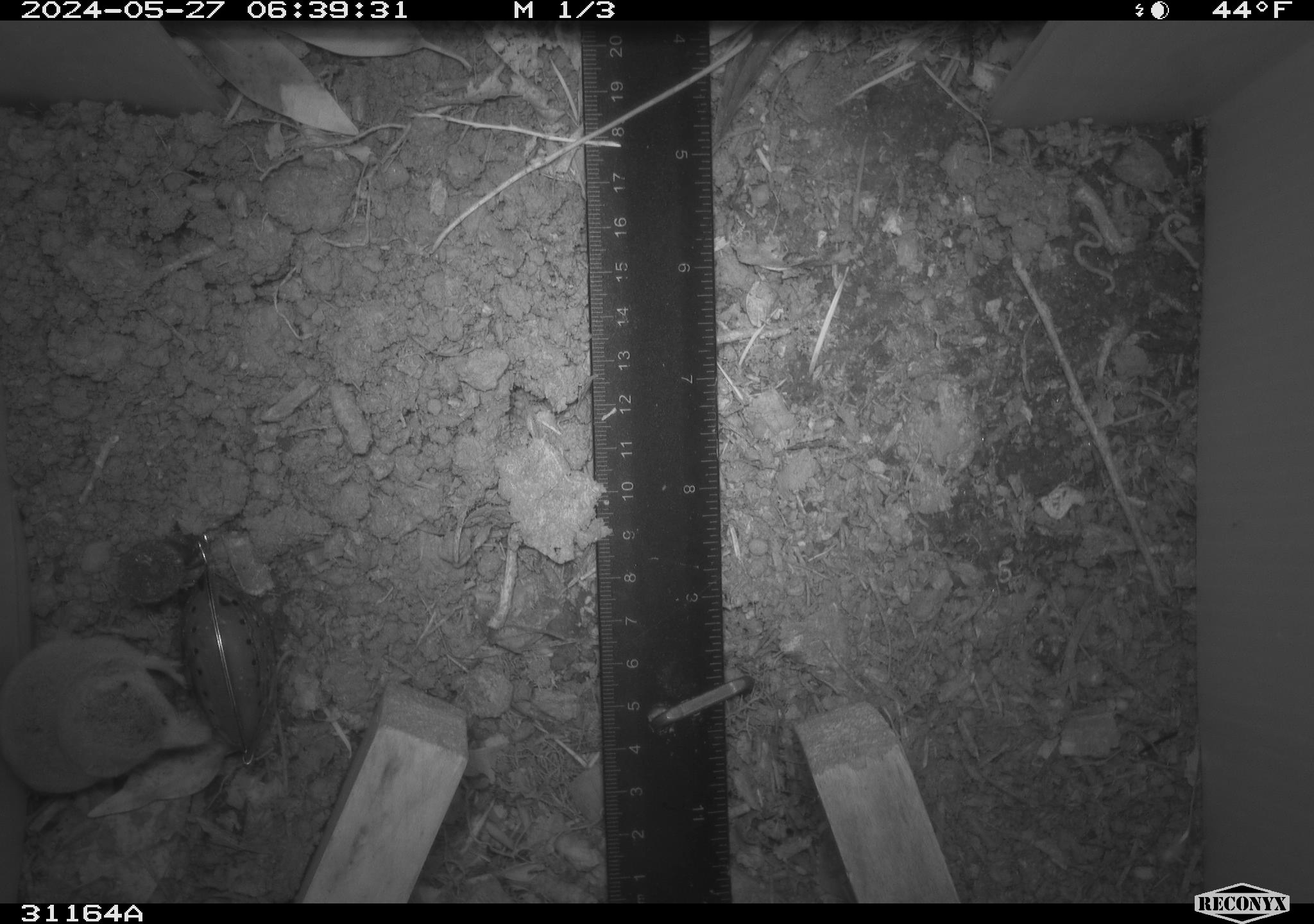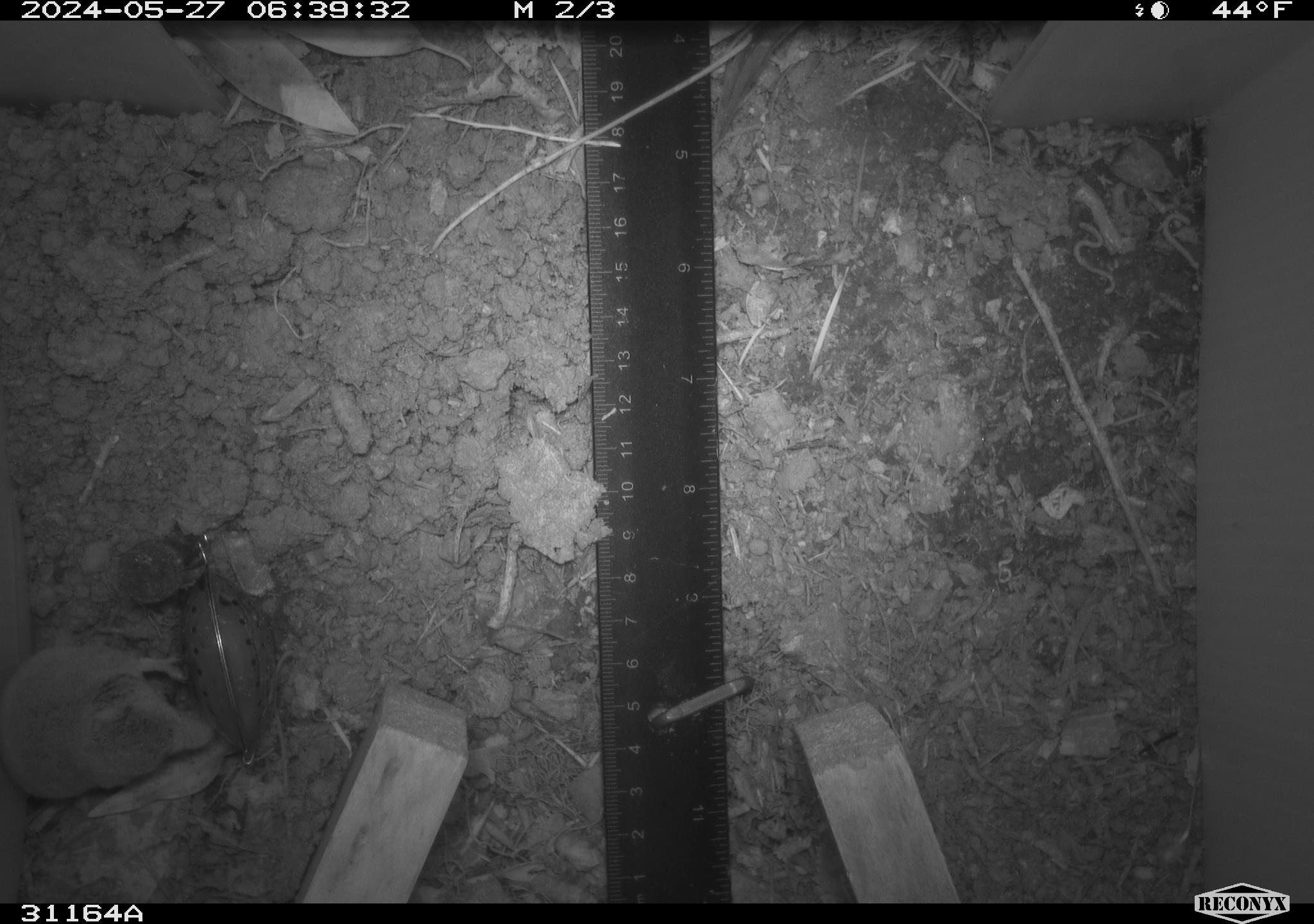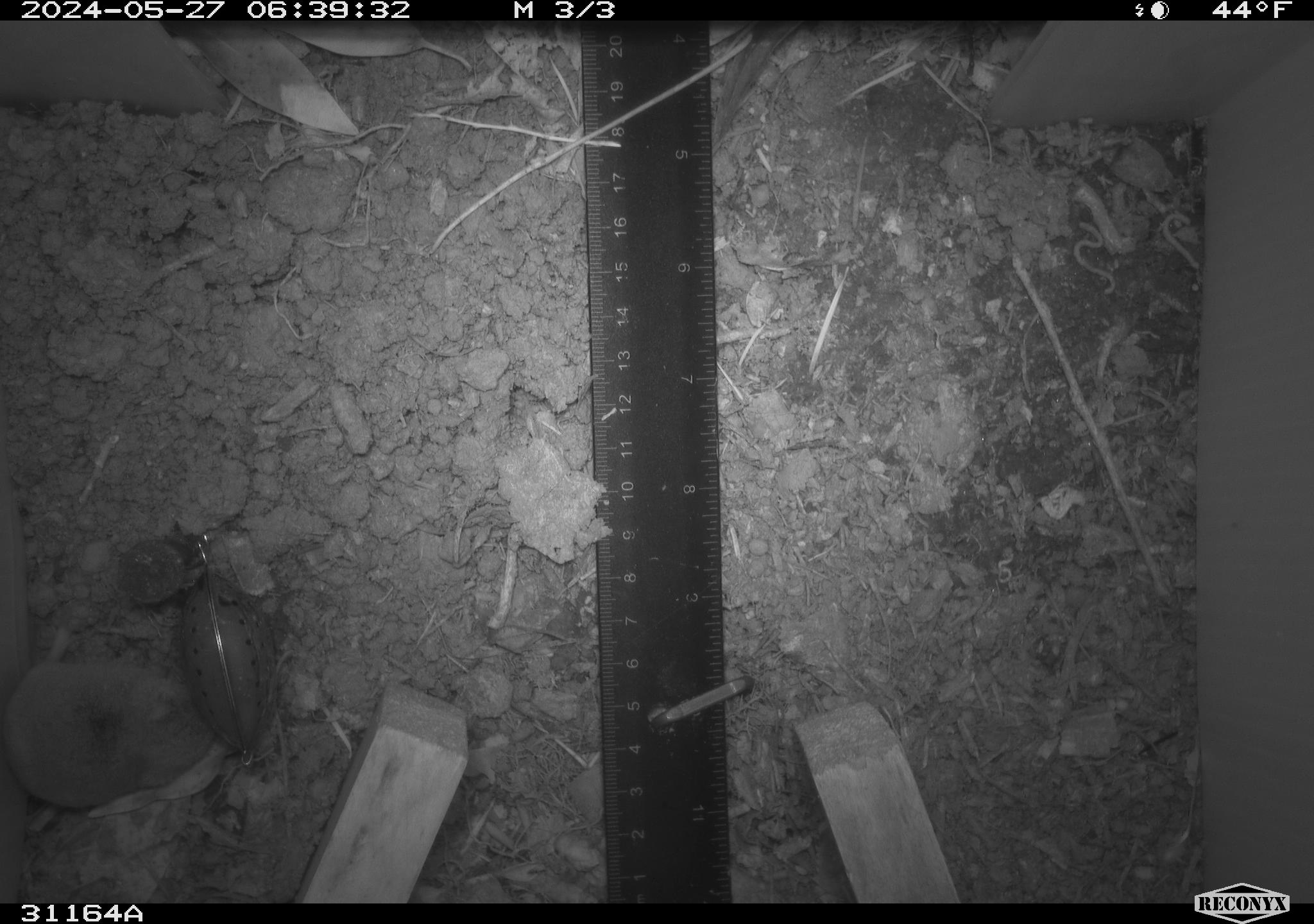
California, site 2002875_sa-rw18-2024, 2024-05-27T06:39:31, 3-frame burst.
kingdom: Animalia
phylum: Chordata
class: Mammalia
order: Eulipotyphla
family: Soricidae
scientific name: Soricidae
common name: shrews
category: soricidae family